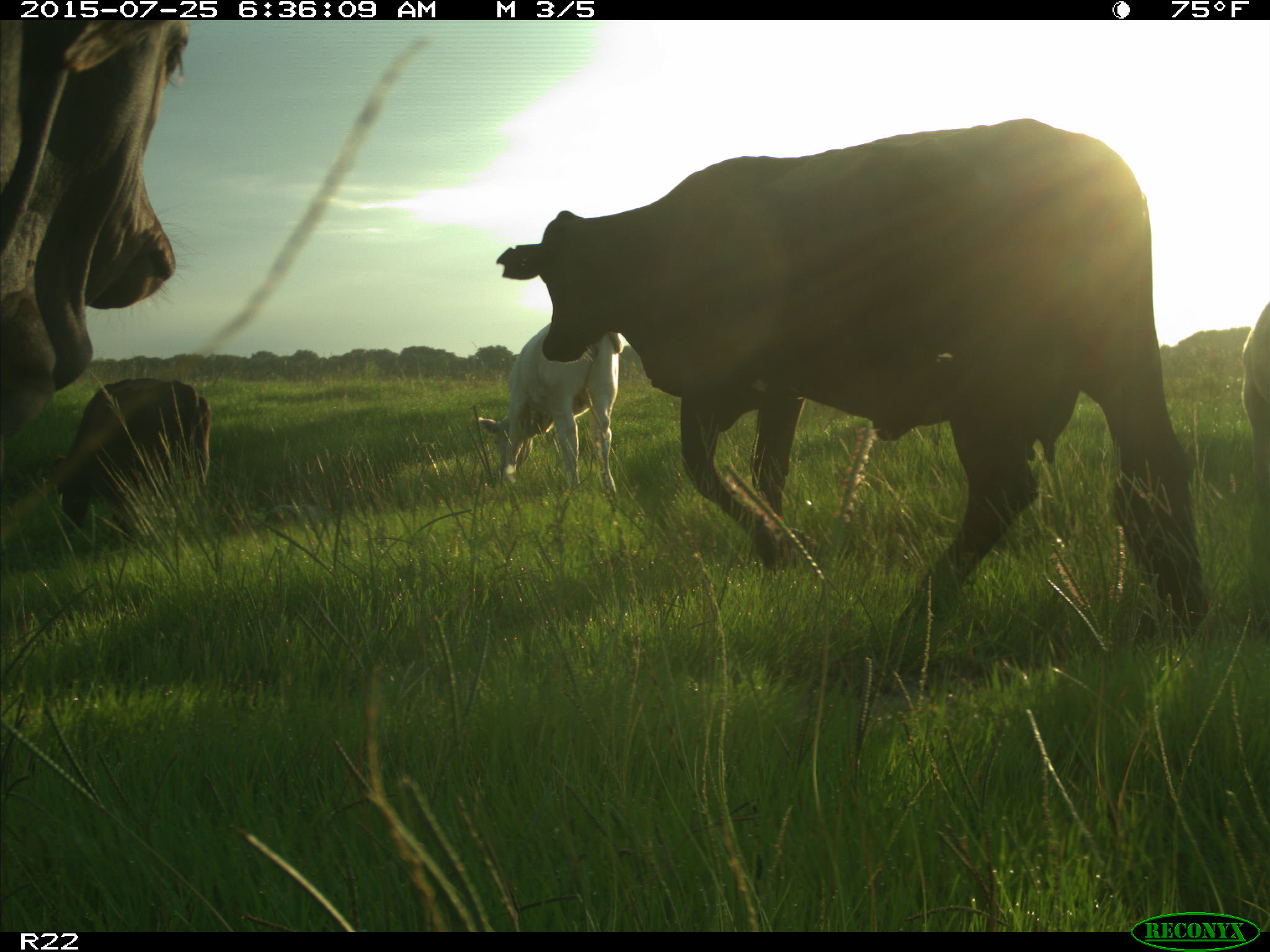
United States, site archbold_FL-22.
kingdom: Animalia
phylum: Chordata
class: Mammalia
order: Artiodactyla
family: Bovidae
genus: Bos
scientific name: Bos taurus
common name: domestic cow